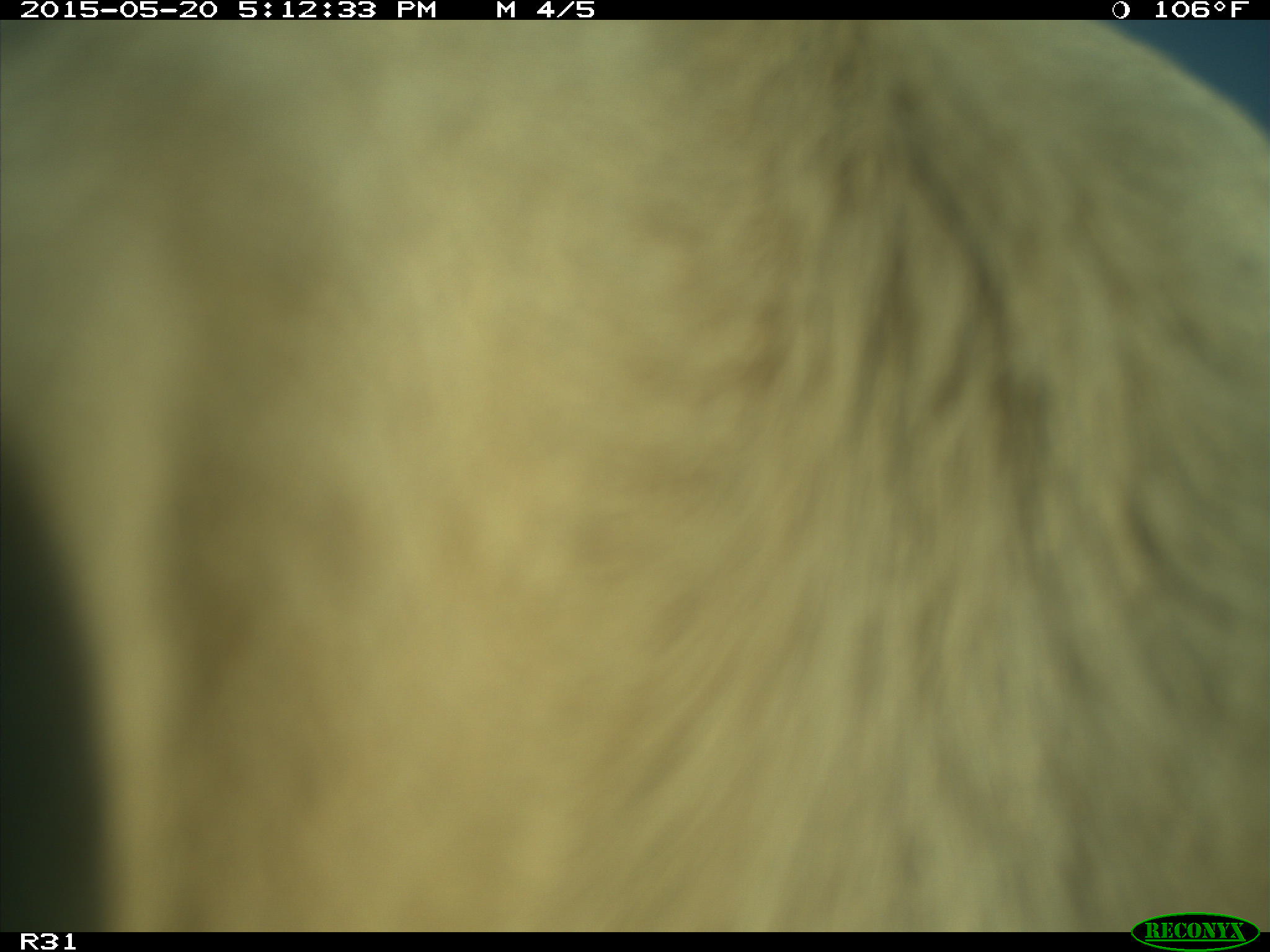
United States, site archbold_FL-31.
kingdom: Animalia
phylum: Chordata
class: Mammalia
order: Artiodactyla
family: Bovidae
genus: Bos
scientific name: Bos taurus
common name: domestic cow